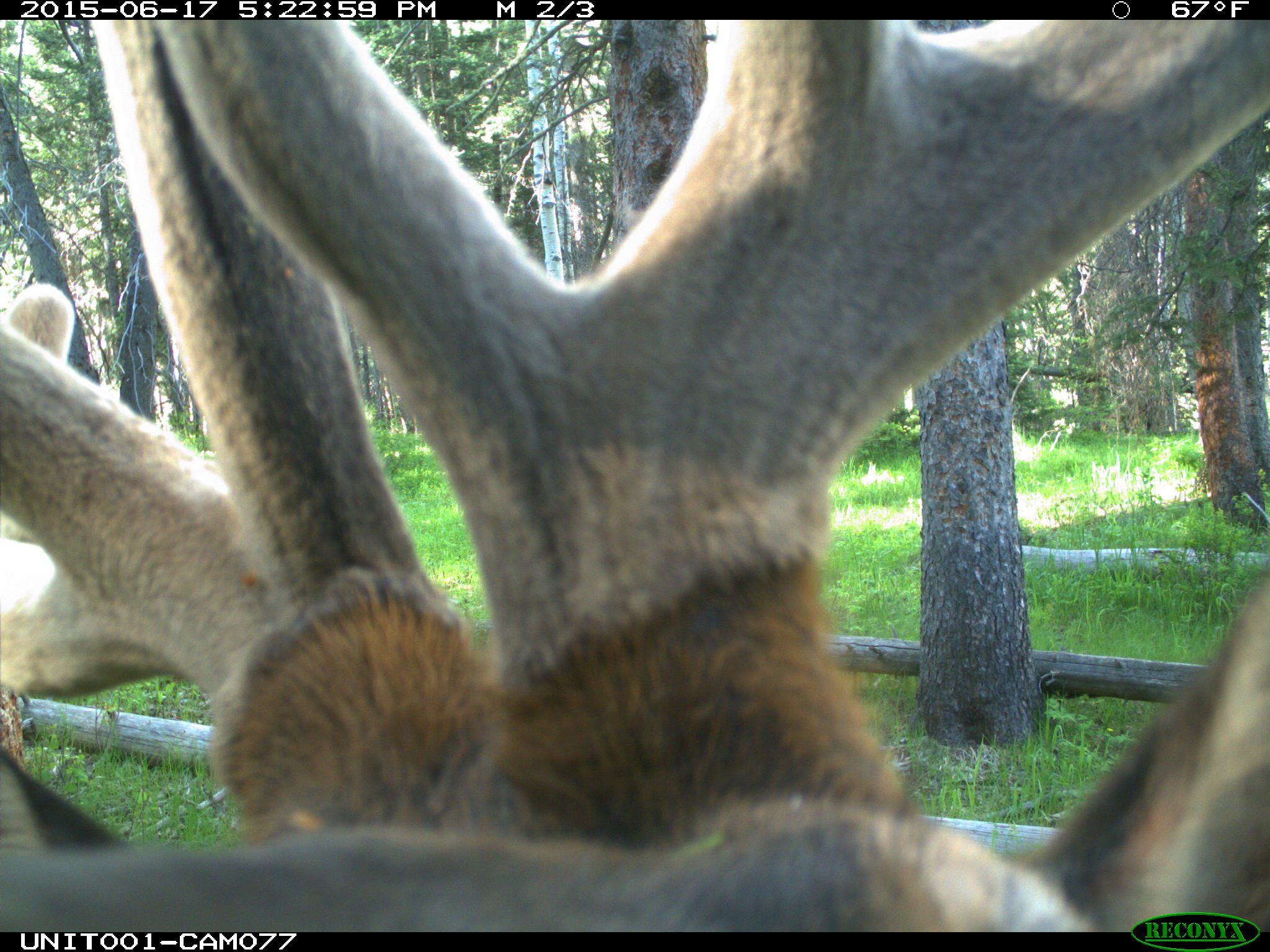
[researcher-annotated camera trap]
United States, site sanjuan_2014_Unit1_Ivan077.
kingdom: Animalia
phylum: Chordata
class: Mammalia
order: Artiodactyla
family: Cervidae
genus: Cervus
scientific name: Cervus elaphus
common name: red deer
Cervus elaphus (red deer).